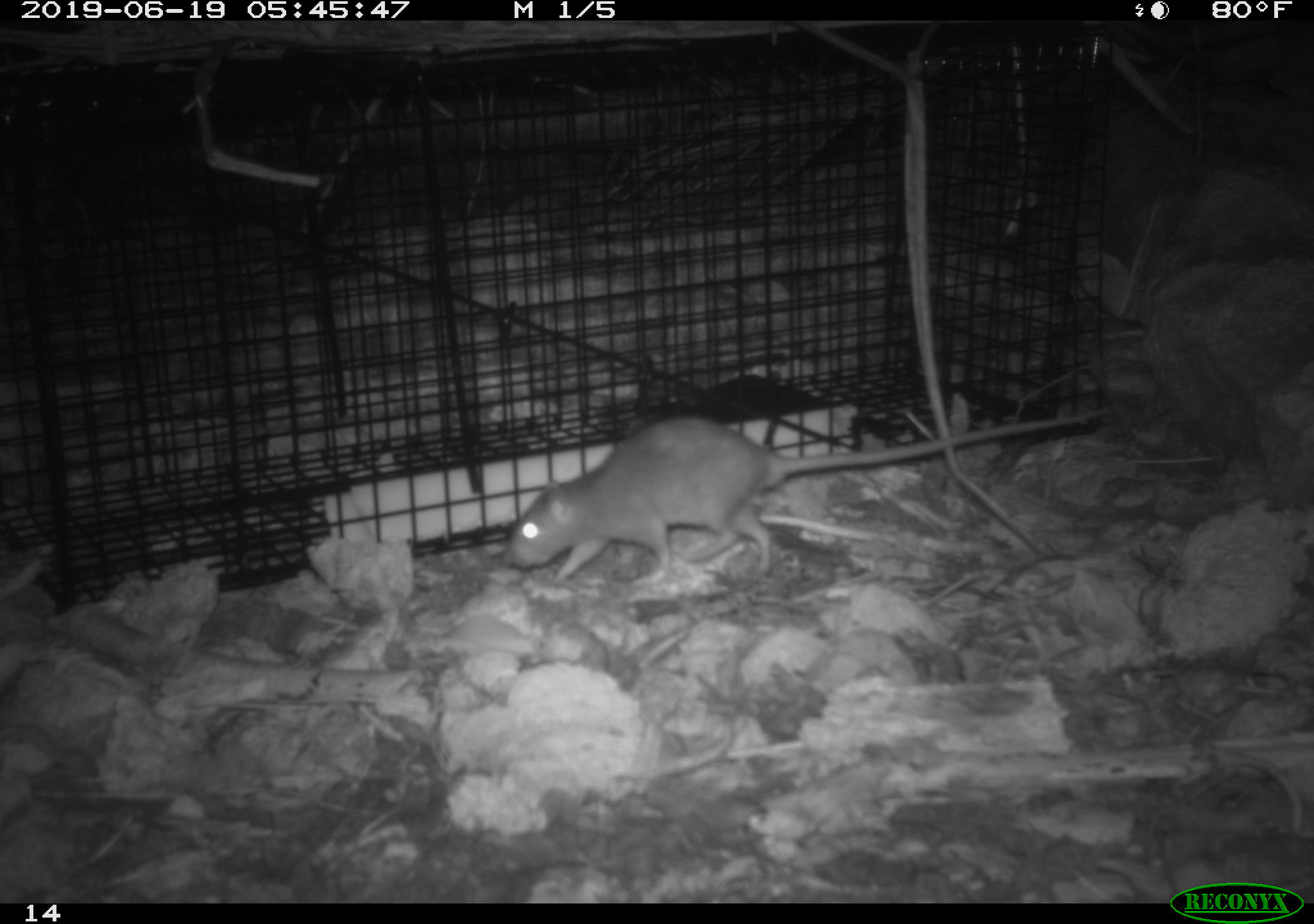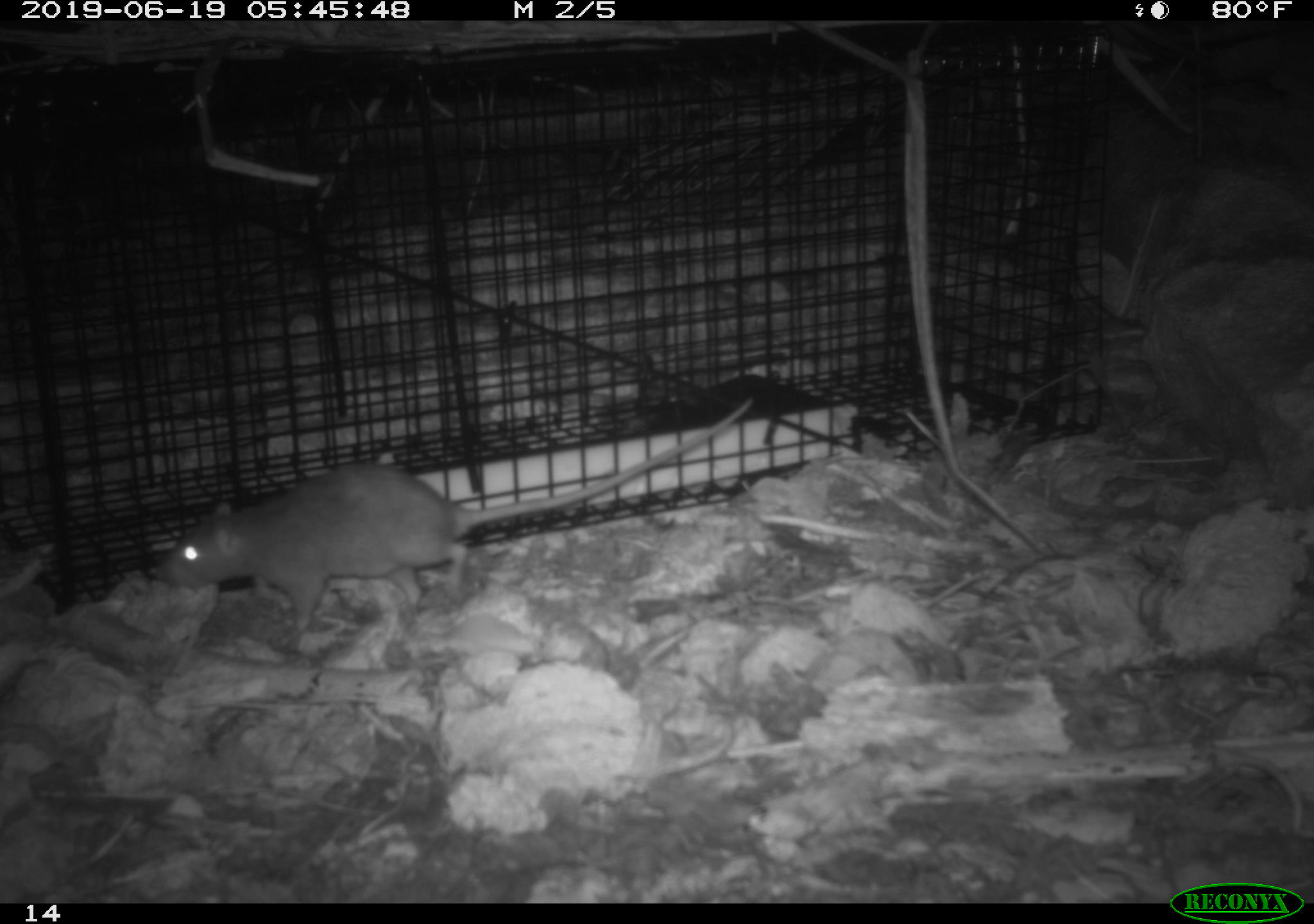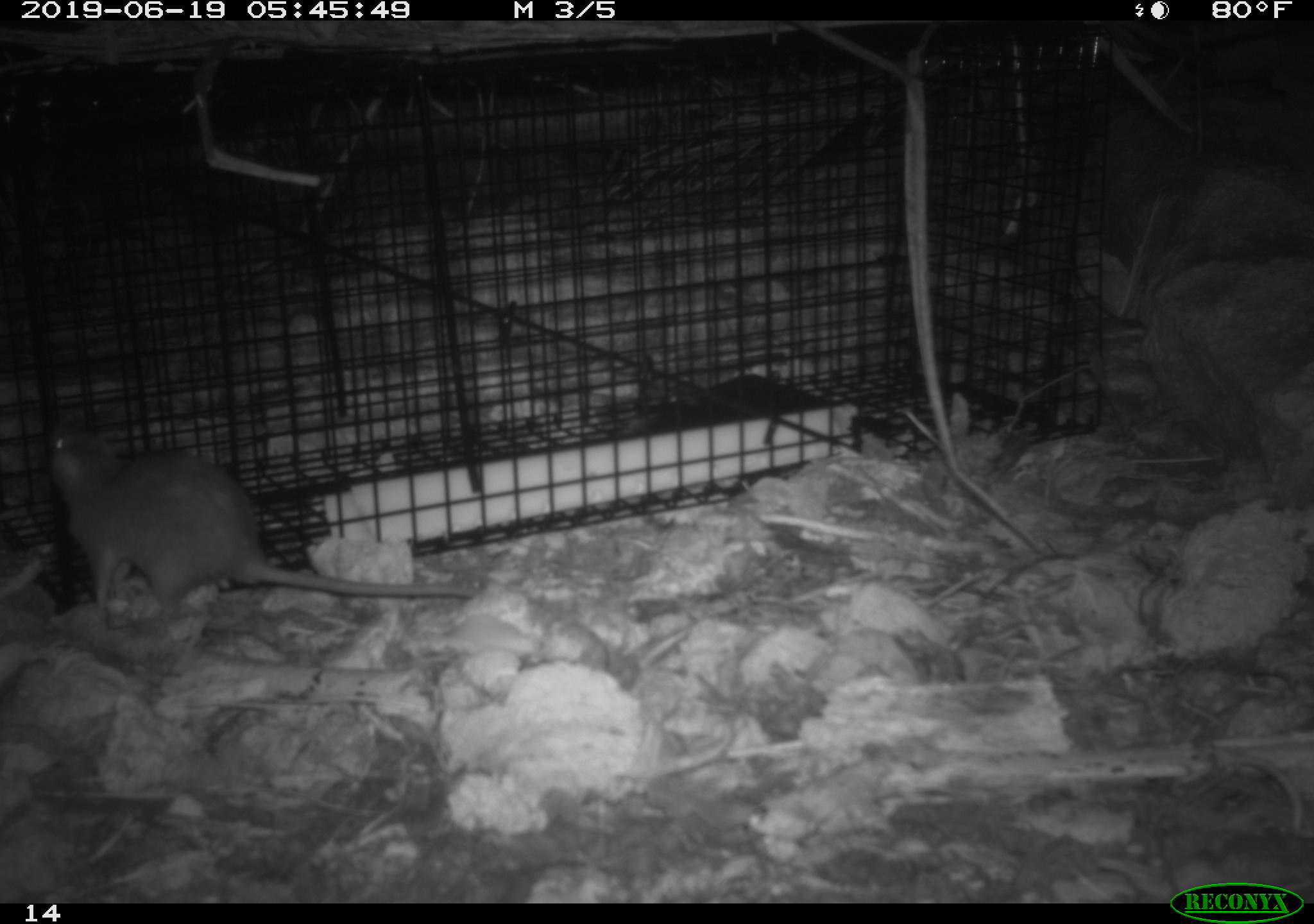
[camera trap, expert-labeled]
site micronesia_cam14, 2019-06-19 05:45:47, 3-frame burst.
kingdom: Animalia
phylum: Chordata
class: Mammalia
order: Rodentia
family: Muridae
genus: Rattus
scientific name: Rattus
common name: rat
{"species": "rat (Rattus)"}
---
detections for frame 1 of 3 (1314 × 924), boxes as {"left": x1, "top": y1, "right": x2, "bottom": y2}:
rat: {"left": 498, "top": 415, "right": 1091, "bottom": 582}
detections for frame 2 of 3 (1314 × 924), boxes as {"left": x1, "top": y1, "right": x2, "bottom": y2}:
rat: {"left": 160, "top": 384, "right": 767, "bottom": 649}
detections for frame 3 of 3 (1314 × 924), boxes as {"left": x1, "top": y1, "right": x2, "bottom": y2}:
rat: {"left": 40, "top": 419, "right": 479, "bottom": 628}